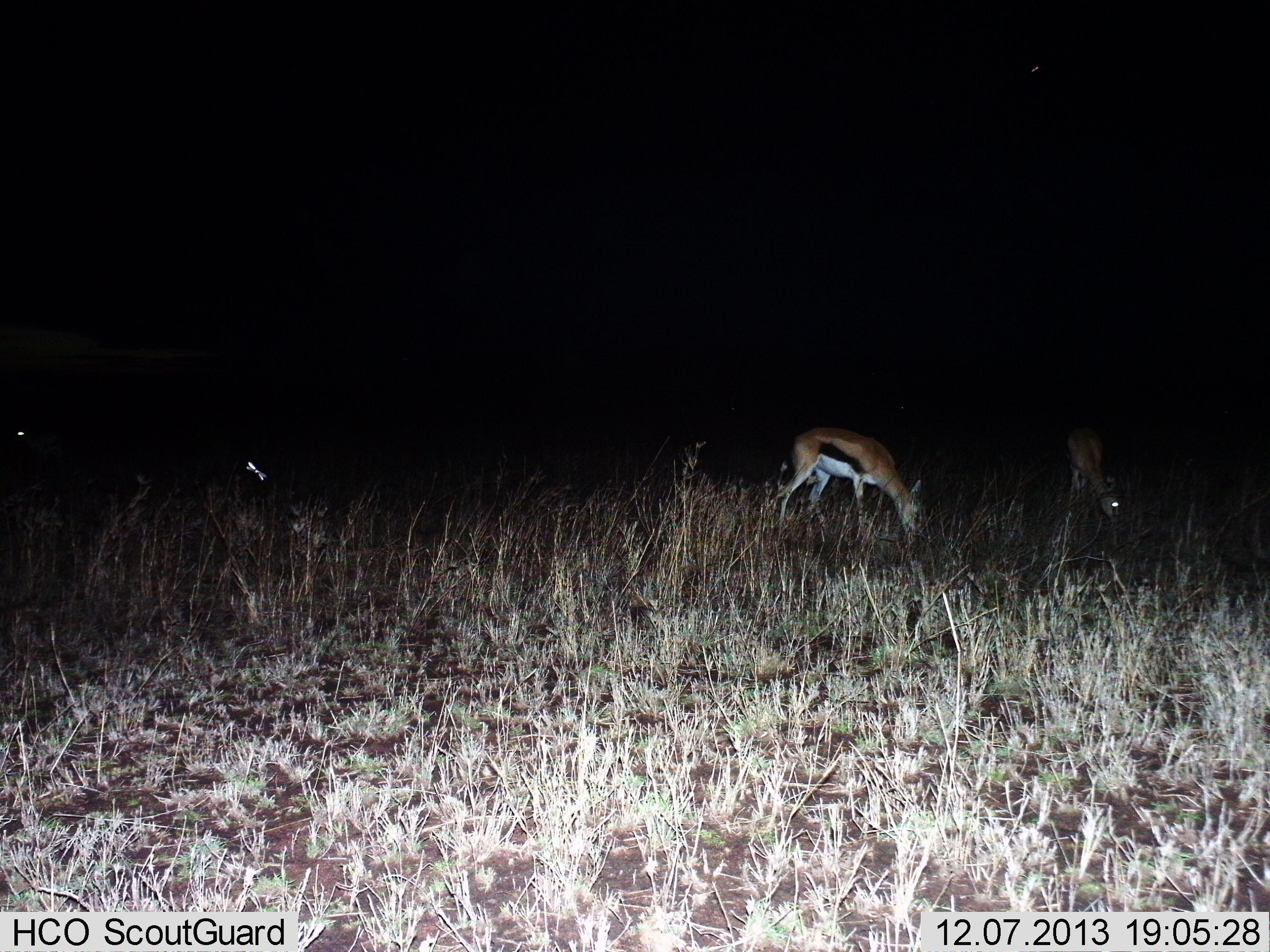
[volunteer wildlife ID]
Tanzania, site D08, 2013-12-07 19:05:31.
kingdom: Animalia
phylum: Chordata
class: Mammalia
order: Artiodactyla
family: Bovidae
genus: Eudorcas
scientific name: Eudorcas thomsonii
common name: thomson's gazelle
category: gazellethomsons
Gazellethomsons (thomson's gazelle) (Eudorcas thomsonii), count 2. Behavior (volunteer vote fractions): standing 10%, resting 0%, moving 0%, interacting 0%. Young present (vote fraction): 0%. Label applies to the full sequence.